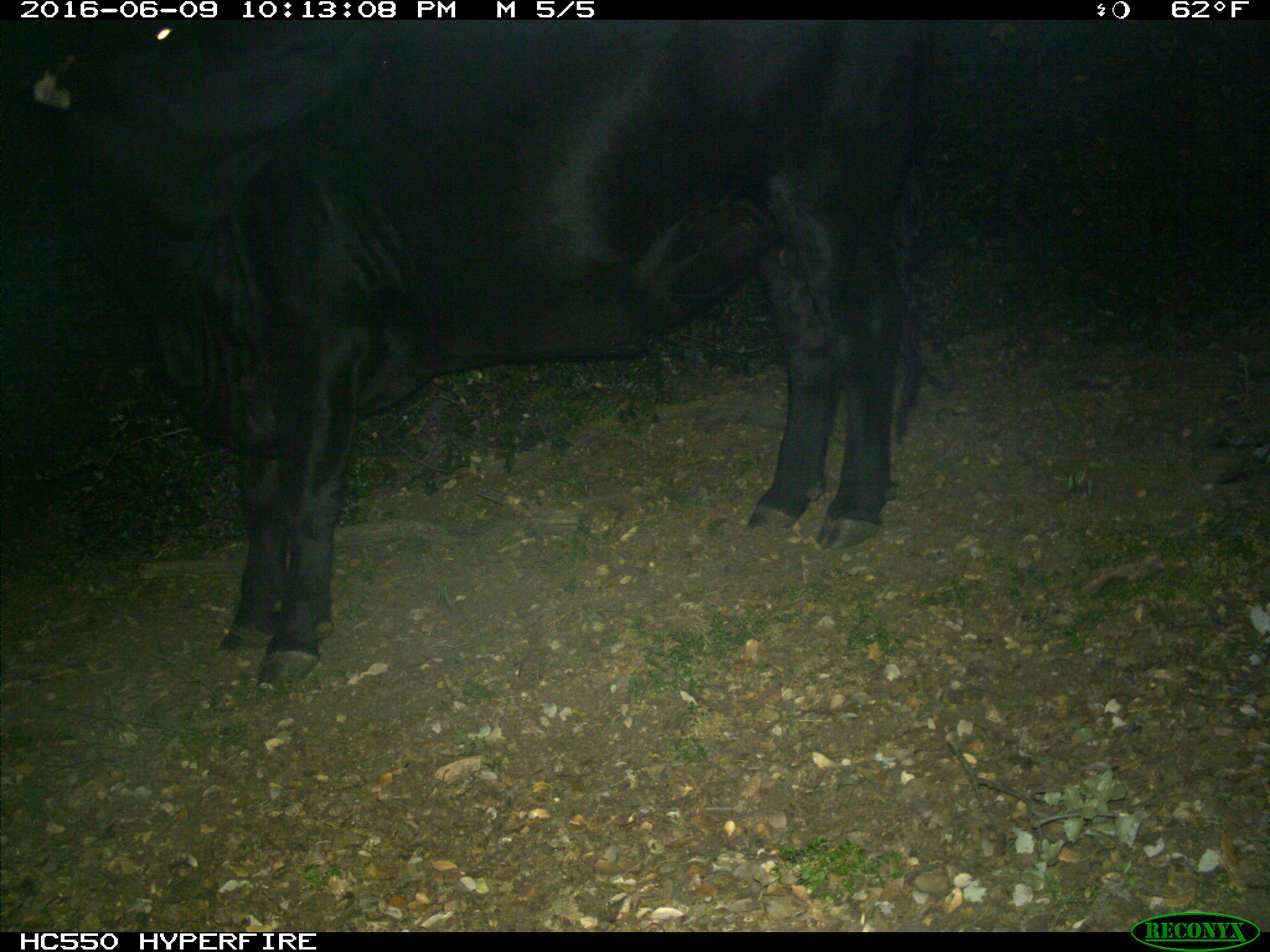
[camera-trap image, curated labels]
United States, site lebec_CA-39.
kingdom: Animalia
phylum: Chordata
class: Mammalia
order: Artiodactyla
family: Bovidae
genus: Bos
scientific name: Bos taurus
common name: domestic cow